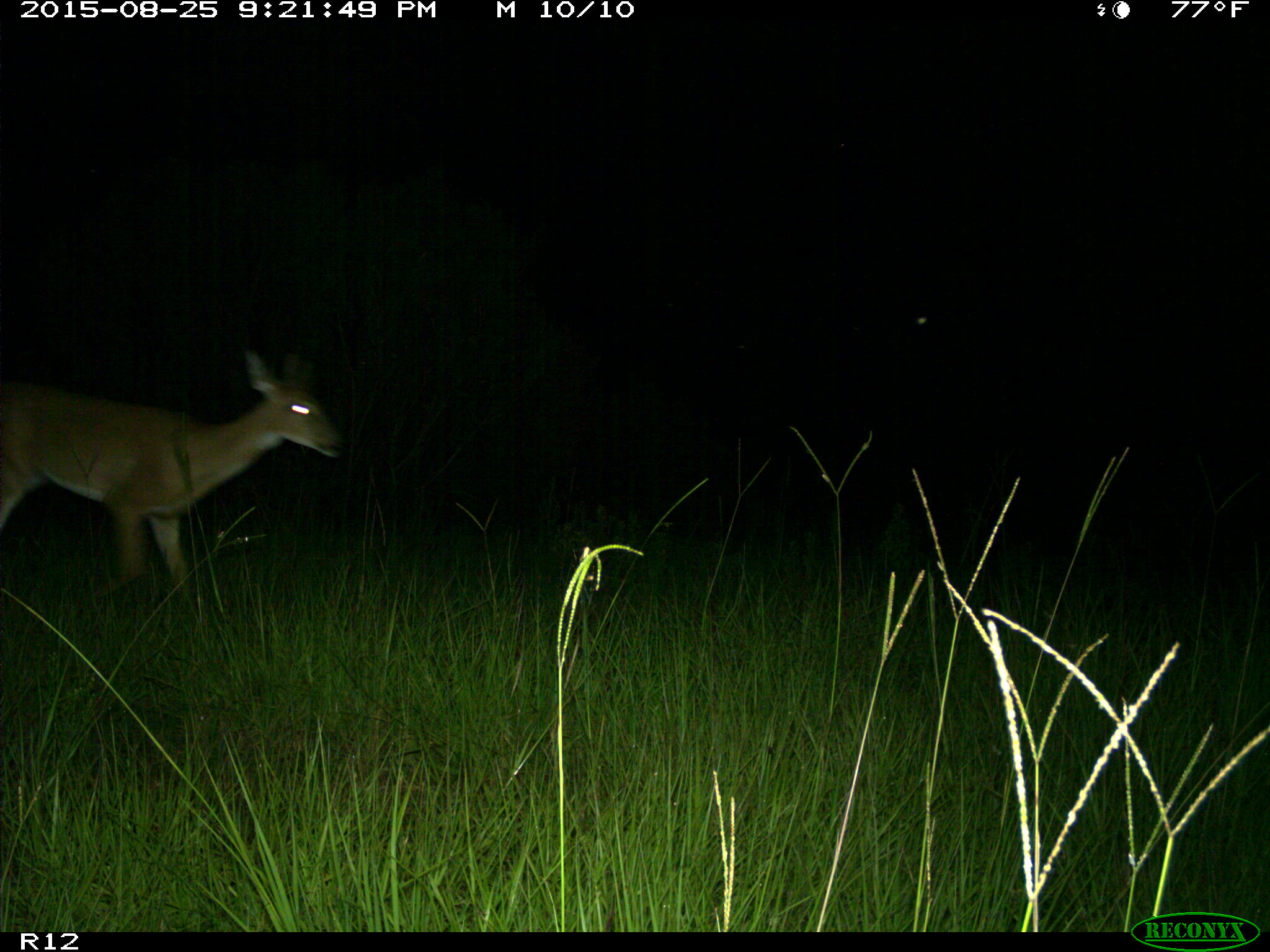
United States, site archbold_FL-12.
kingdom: Animalia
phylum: Chordata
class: Mammalia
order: Artiodactyla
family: Cervidae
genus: Odocoileus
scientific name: Odocoileus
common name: deer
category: unidentified deer